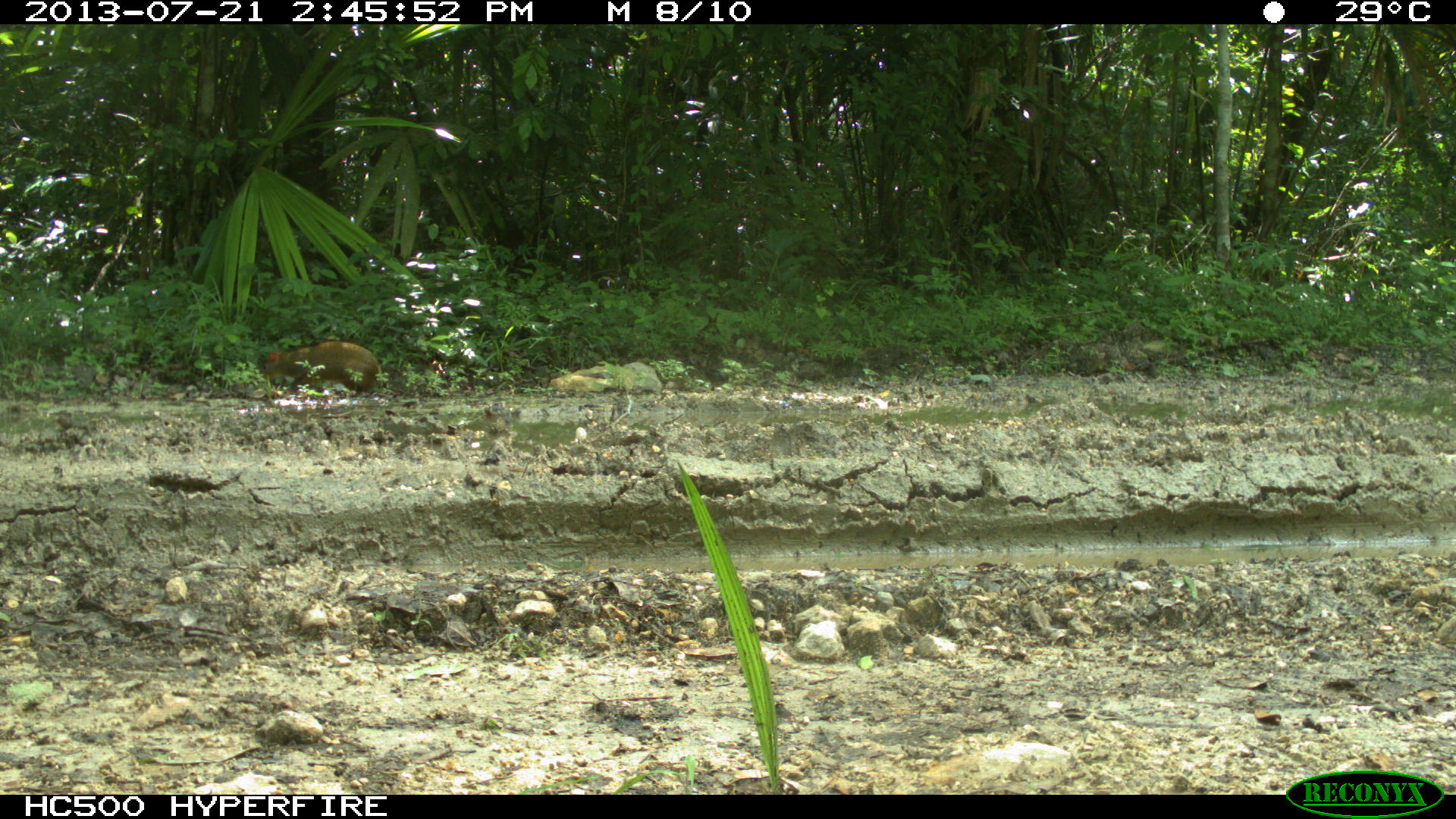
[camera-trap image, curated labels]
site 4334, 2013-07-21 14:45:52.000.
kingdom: Animalia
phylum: Chordata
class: Mammalia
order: Rodentia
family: Dasyproctidae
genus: Dasyprocta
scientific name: Dasyprocta punctata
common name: central american agouti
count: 1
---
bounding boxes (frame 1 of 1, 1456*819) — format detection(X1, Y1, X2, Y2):
dasyprocta punctata: detection(256, 340, 382, 398)